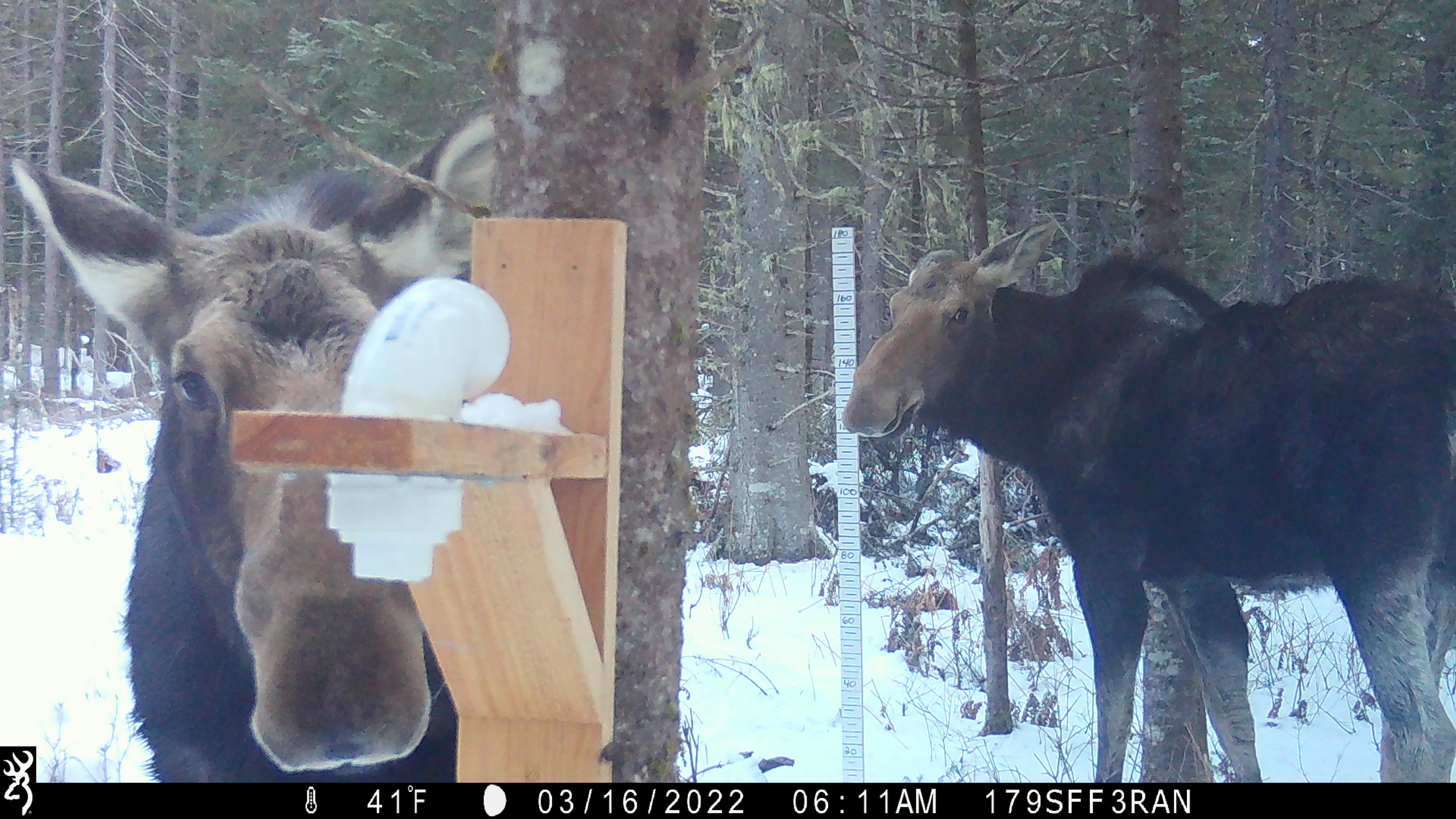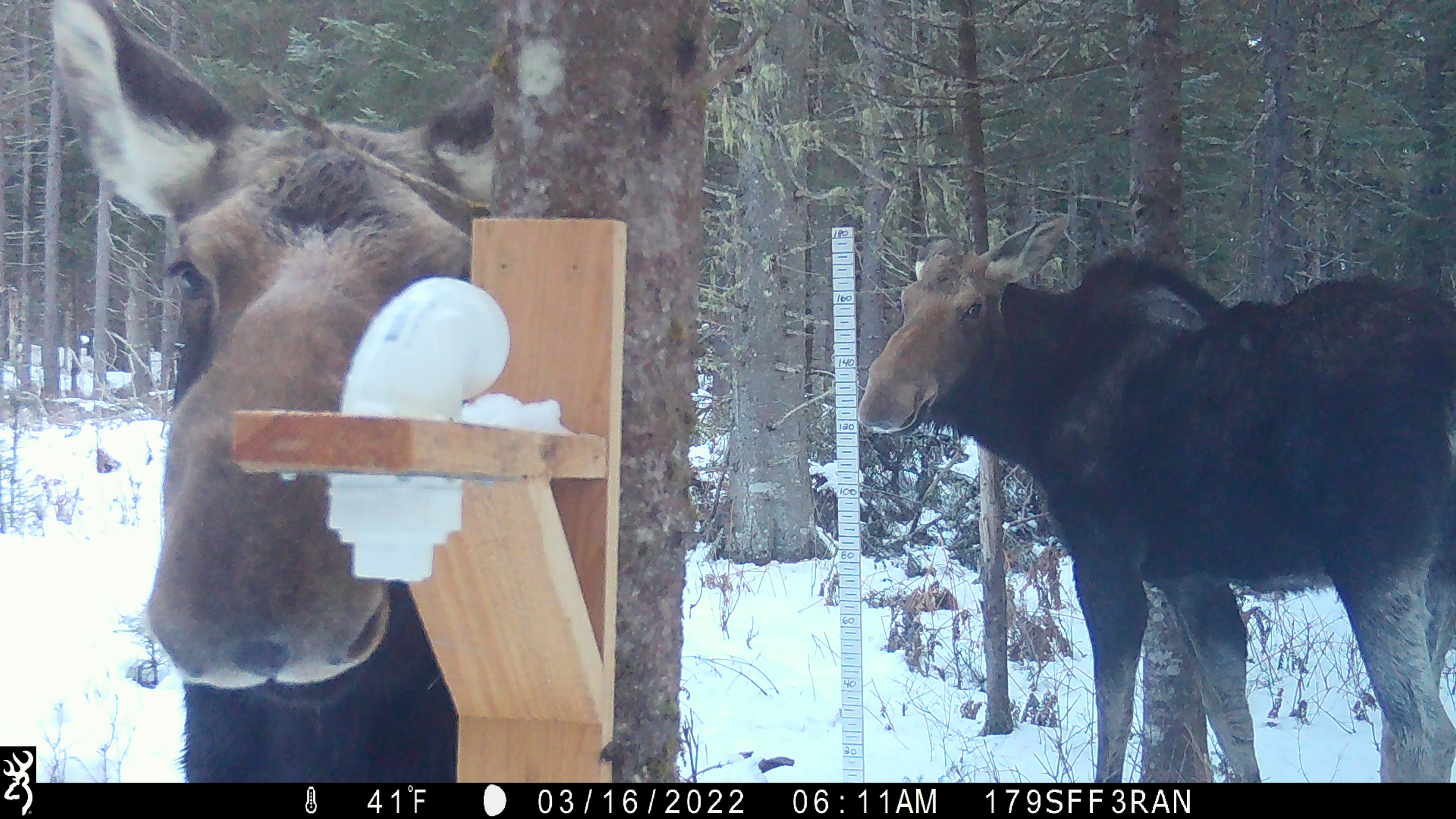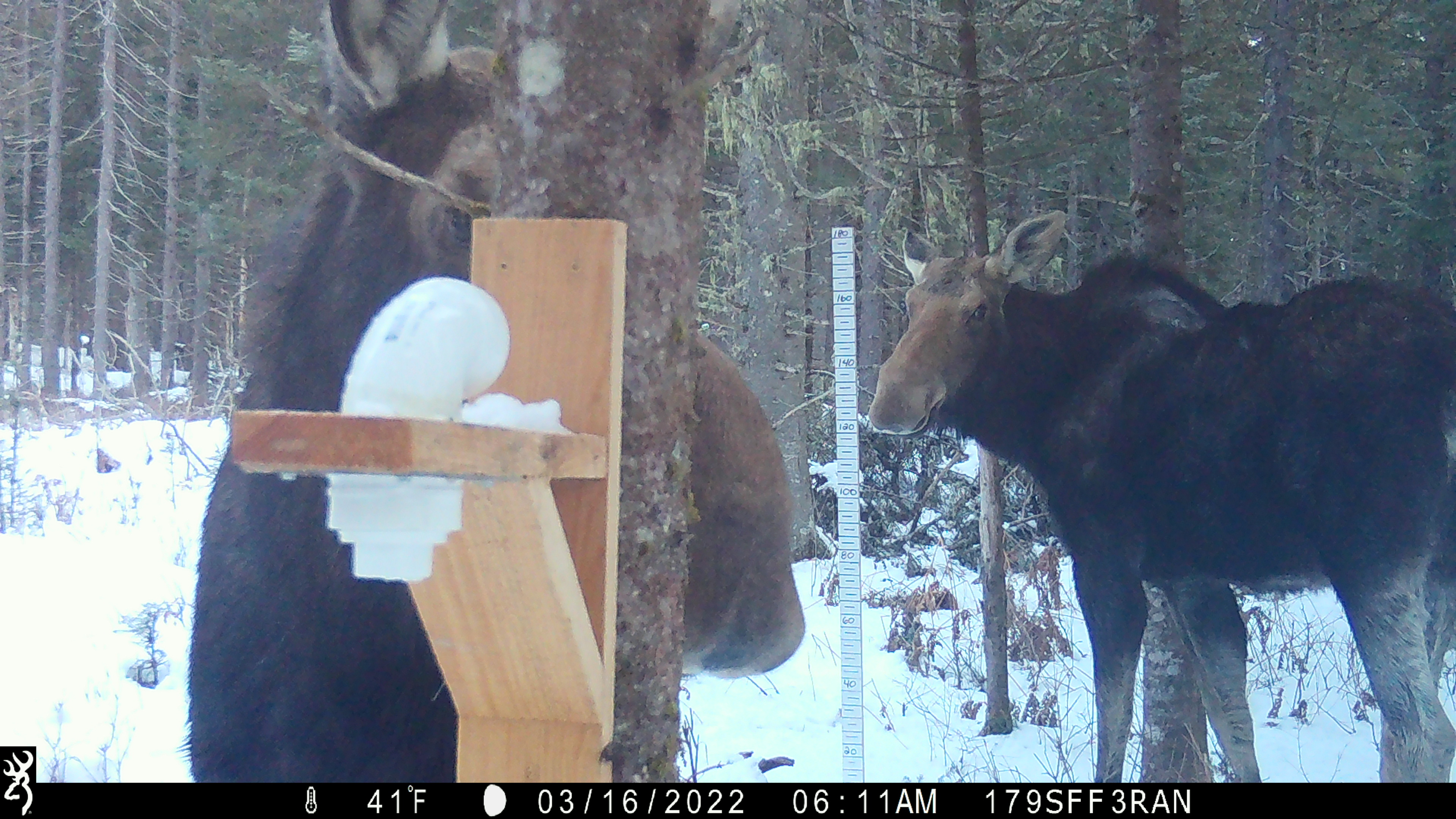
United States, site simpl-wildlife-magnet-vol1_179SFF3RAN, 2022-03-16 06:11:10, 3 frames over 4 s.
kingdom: Animalia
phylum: Chordata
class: Mammalia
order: Artiodactyla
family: Cervidae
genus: Alces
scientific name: Alces alces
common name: moose